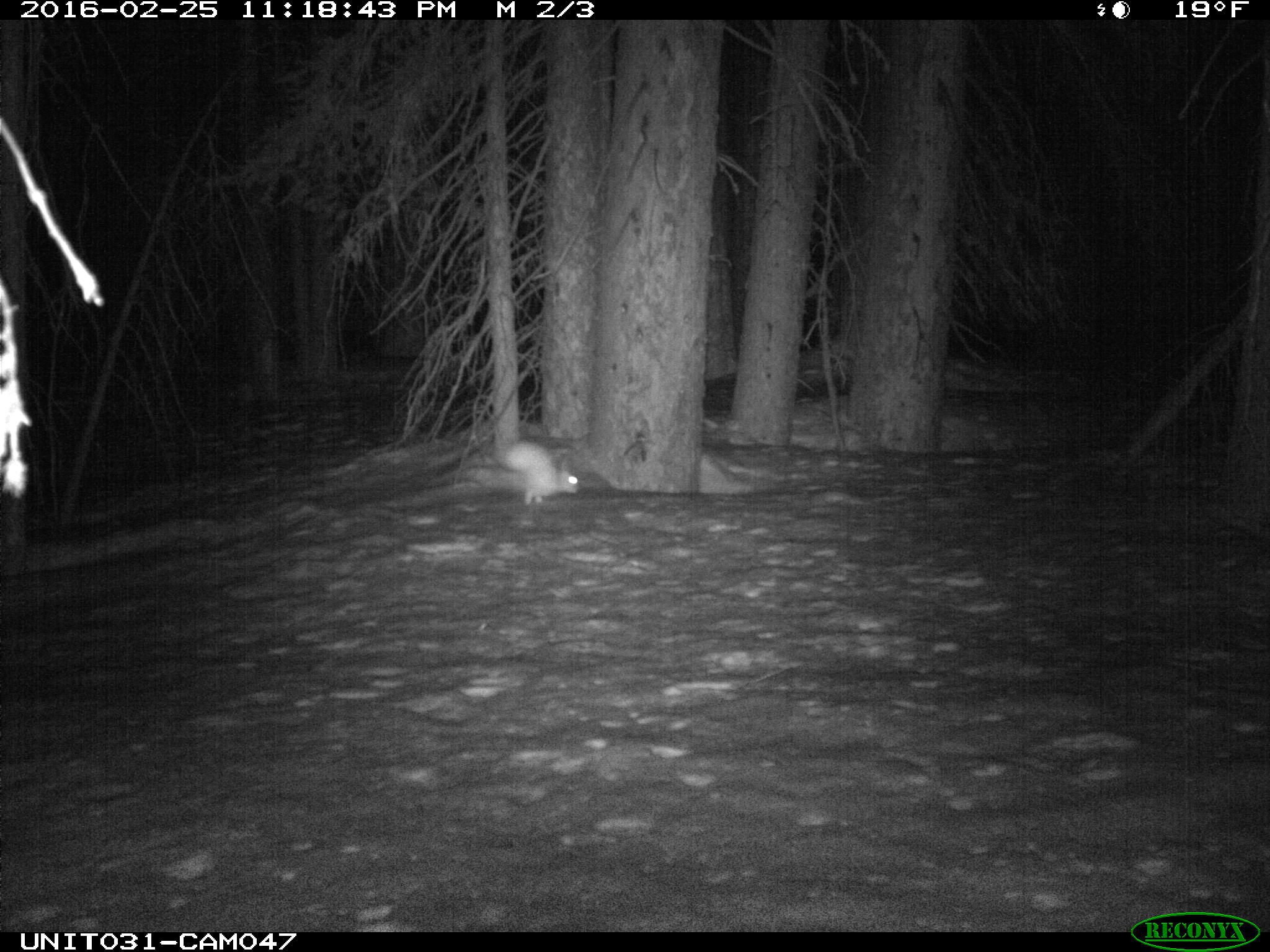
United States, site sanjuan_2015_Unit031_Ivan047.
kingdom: Animalia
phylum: Chordata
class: Mammalia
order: Lagomorpha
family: Leporidae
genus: Lepus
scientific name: Lepus americanus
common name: snowshoe hare